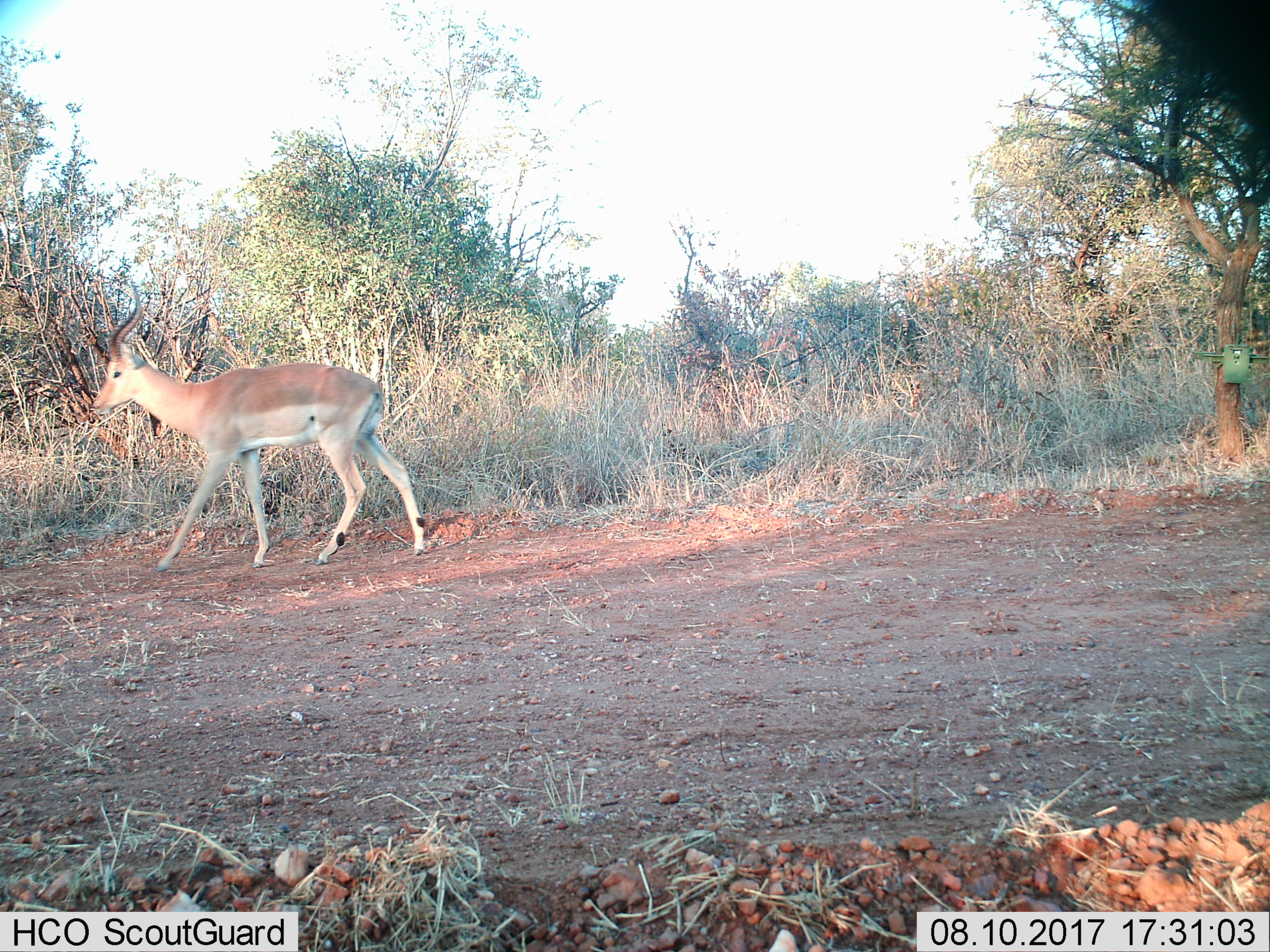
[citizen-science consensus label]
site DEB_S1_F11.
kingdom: Animalia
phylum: Chordata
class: Mammalia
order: Artiodactyla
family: Bovidae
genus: Aepyceros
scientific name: Aepyceros melampus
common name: impala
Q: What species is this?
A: Impala (Aepyceros melampus).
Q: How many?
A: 1.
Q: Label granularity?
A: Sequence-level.